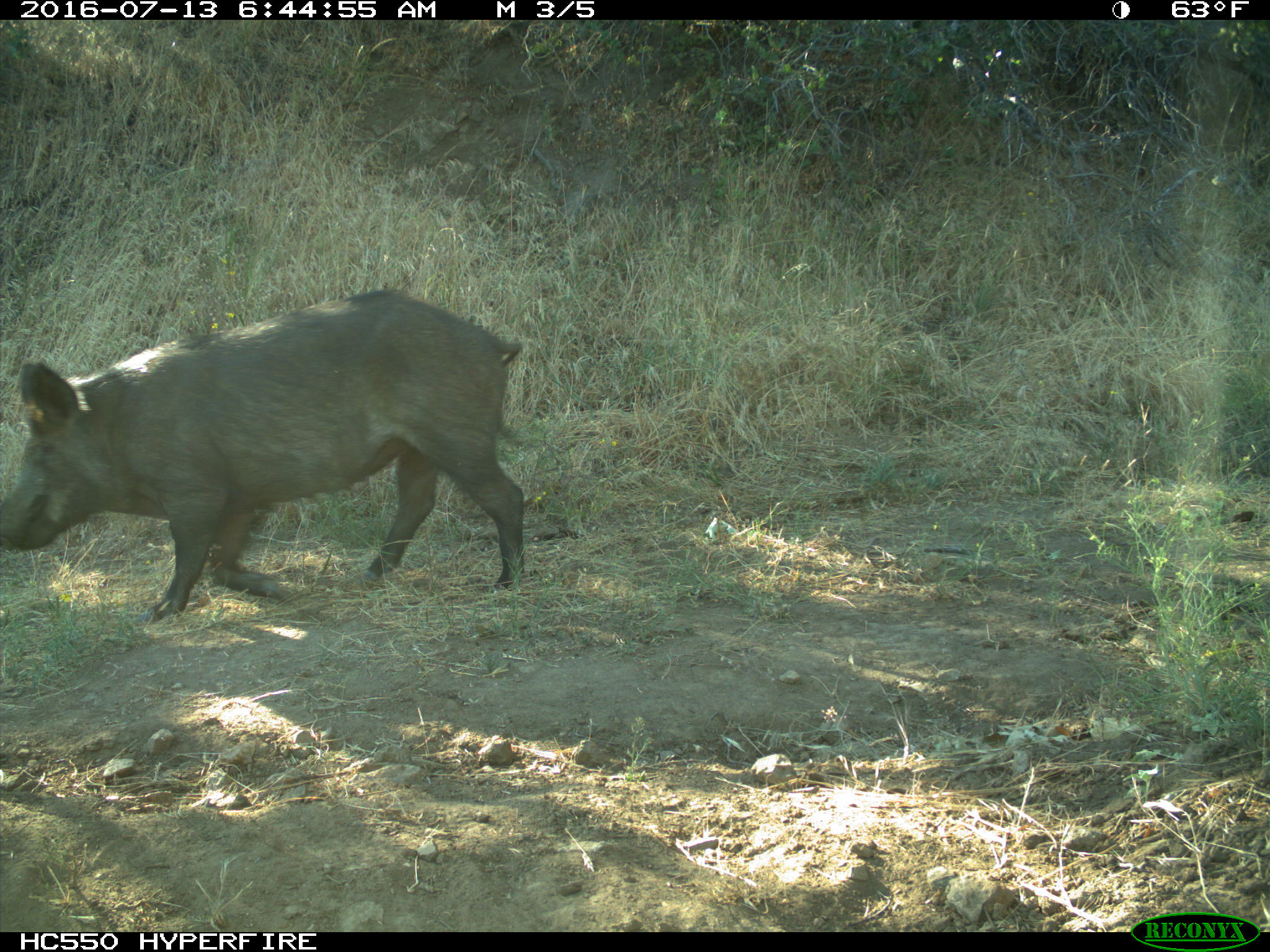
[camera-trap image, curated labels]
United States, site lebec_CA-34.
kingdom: Animalia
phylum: Chordata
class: Mammalia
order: Artiodactyla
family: Suidae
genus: Sus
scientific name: Sus scrofa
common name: wild boar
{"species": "Sus scrofa (wild boar)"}